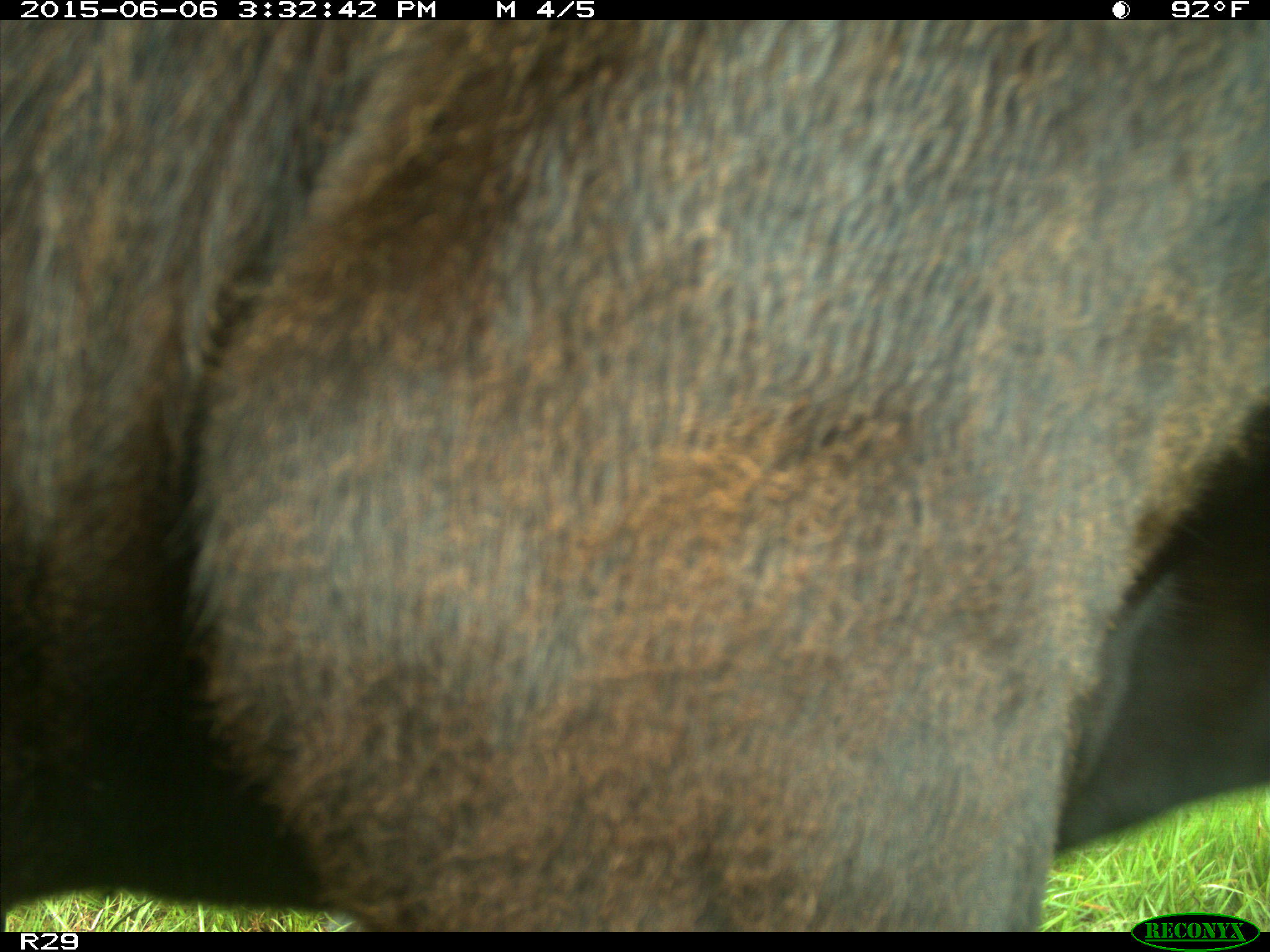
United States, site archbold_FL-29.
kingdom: Animalia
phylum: Chordata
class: Mammalia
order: Artiodactyla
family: Bovidae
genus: Bos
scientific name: Bos taurus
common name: domestic cow